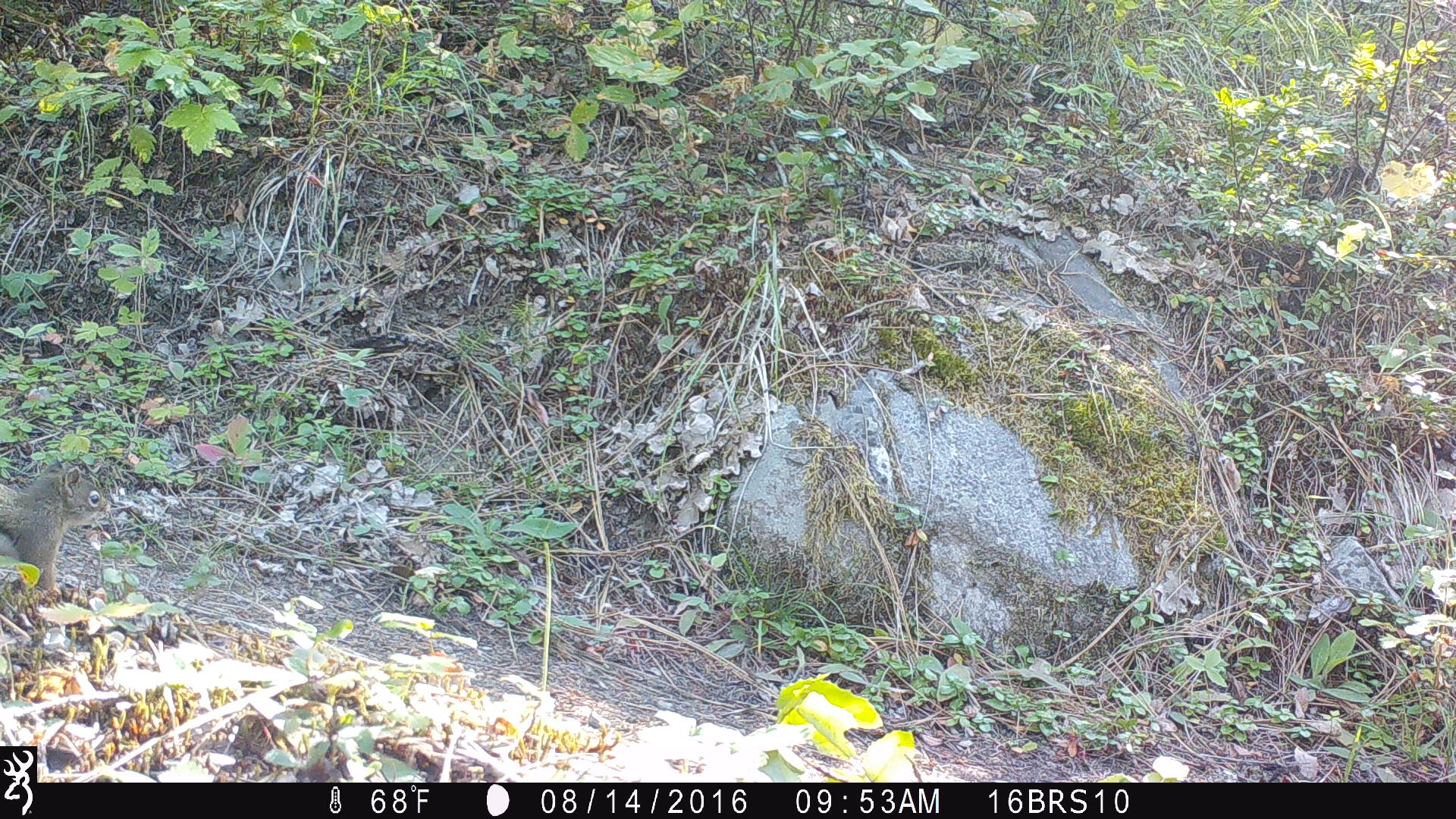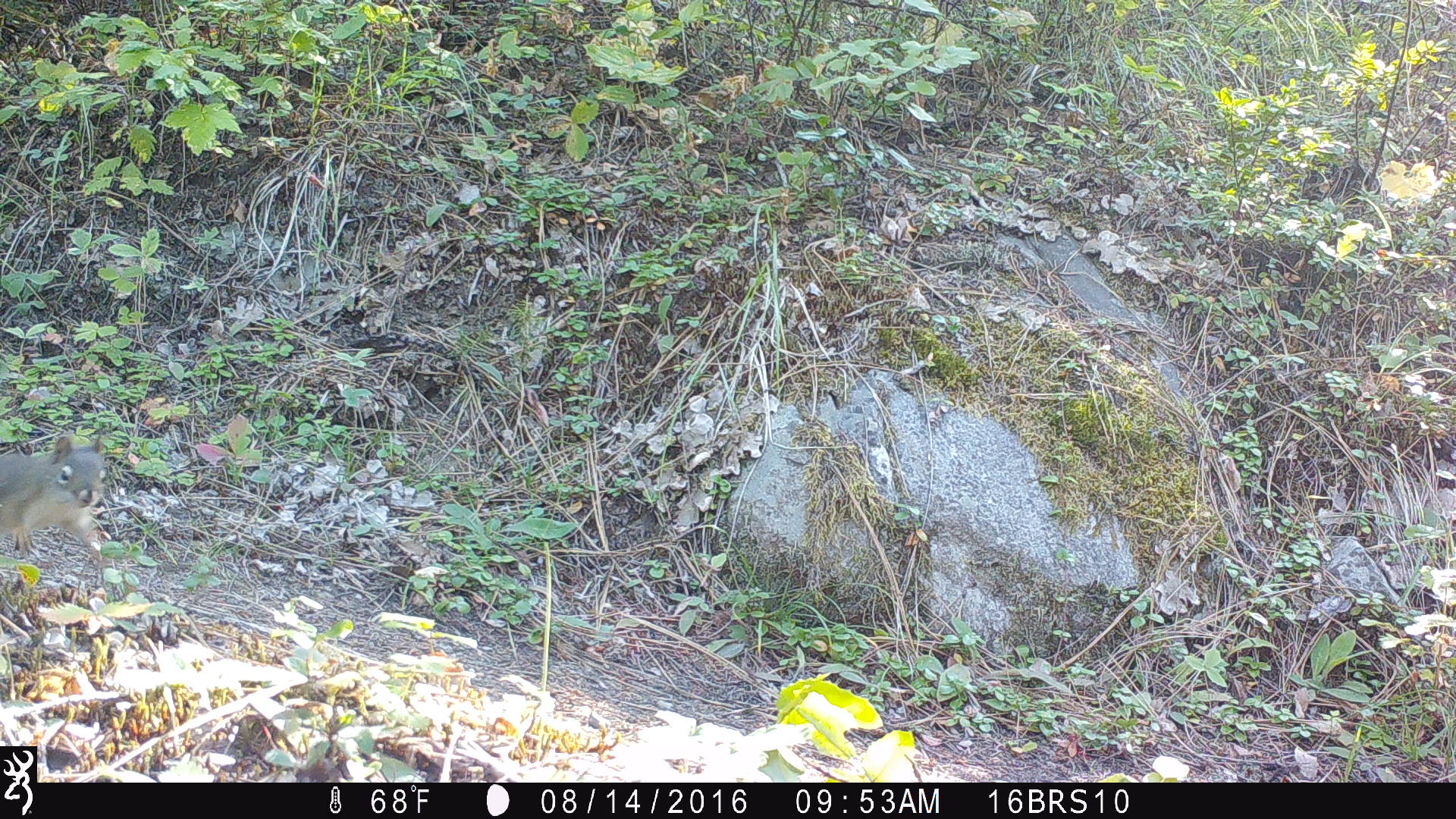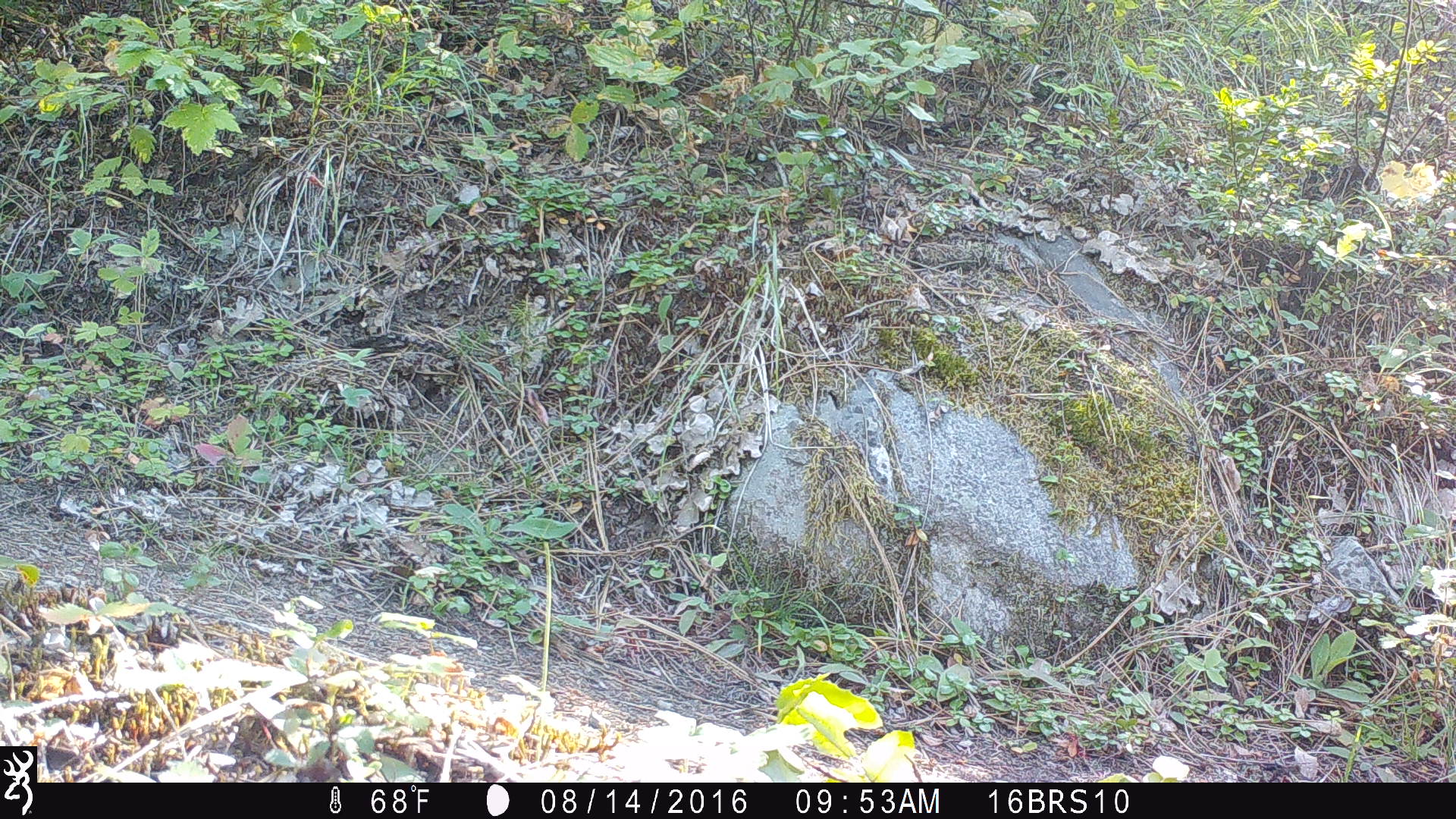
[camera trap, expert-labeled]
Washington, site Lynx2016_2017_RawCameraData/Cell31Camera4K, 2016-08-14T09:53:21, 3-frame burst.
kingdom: Animalia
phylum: Chordata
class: Mammalia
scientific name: Mammalia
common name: small mammal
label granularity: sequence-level